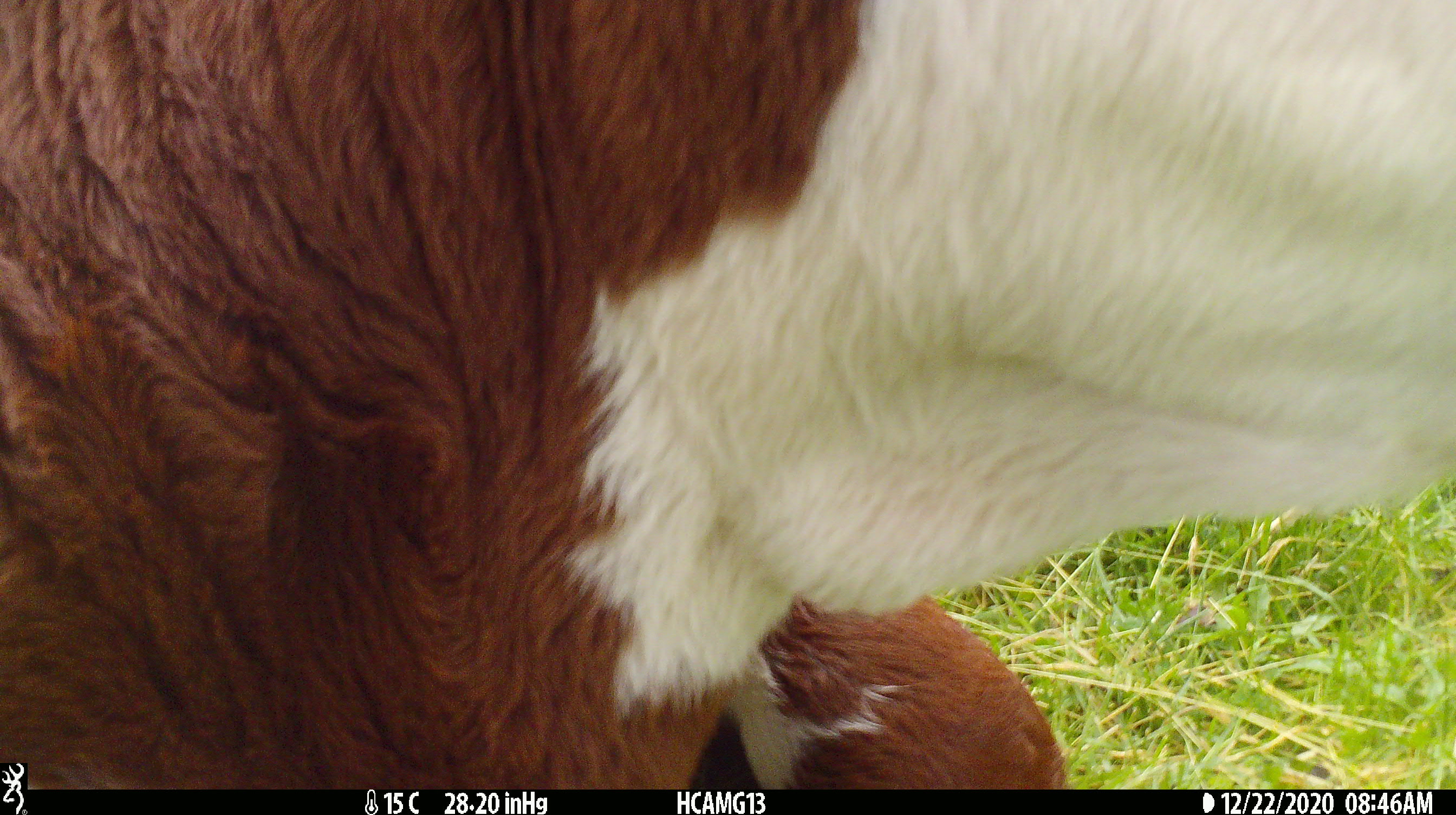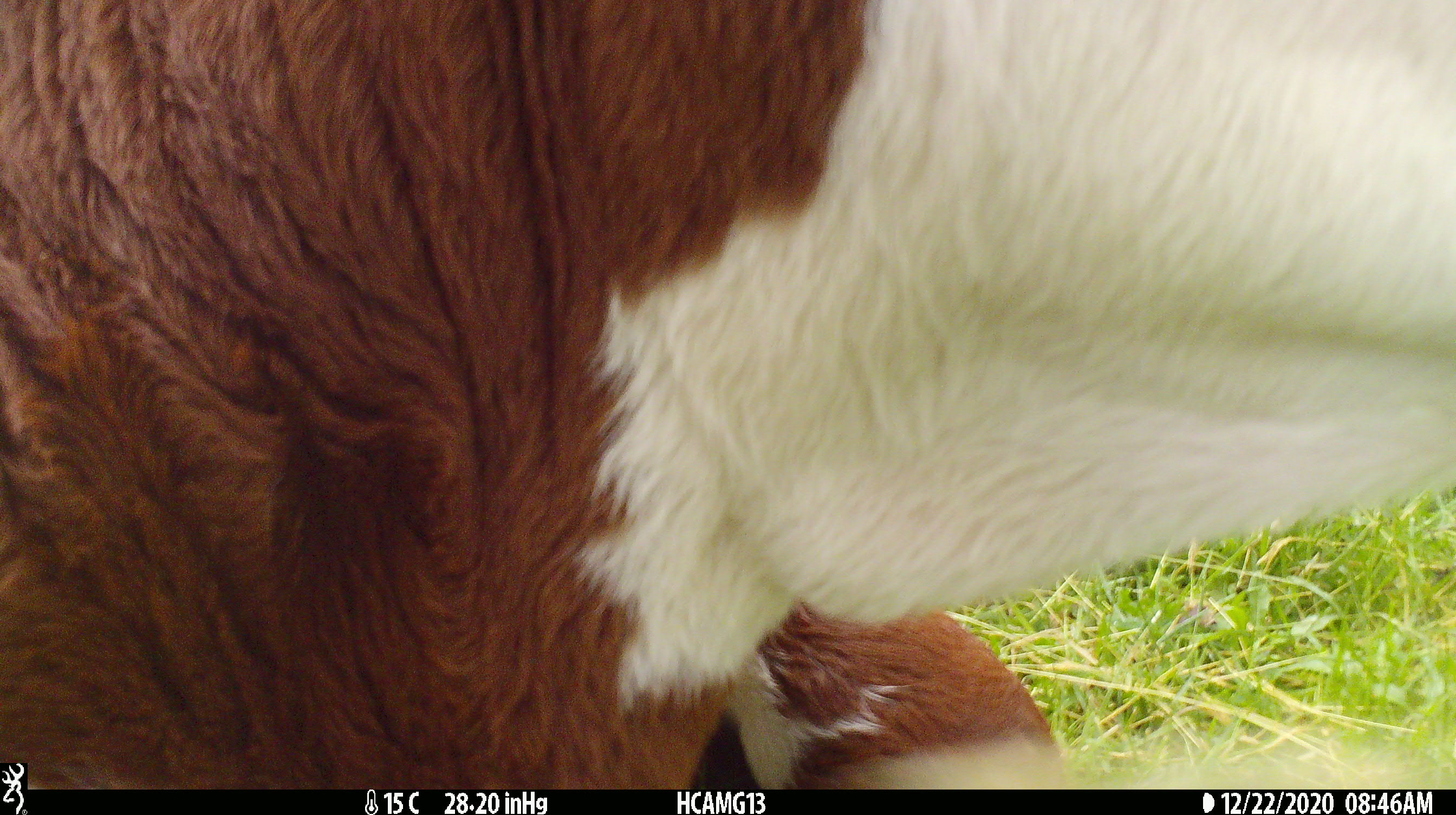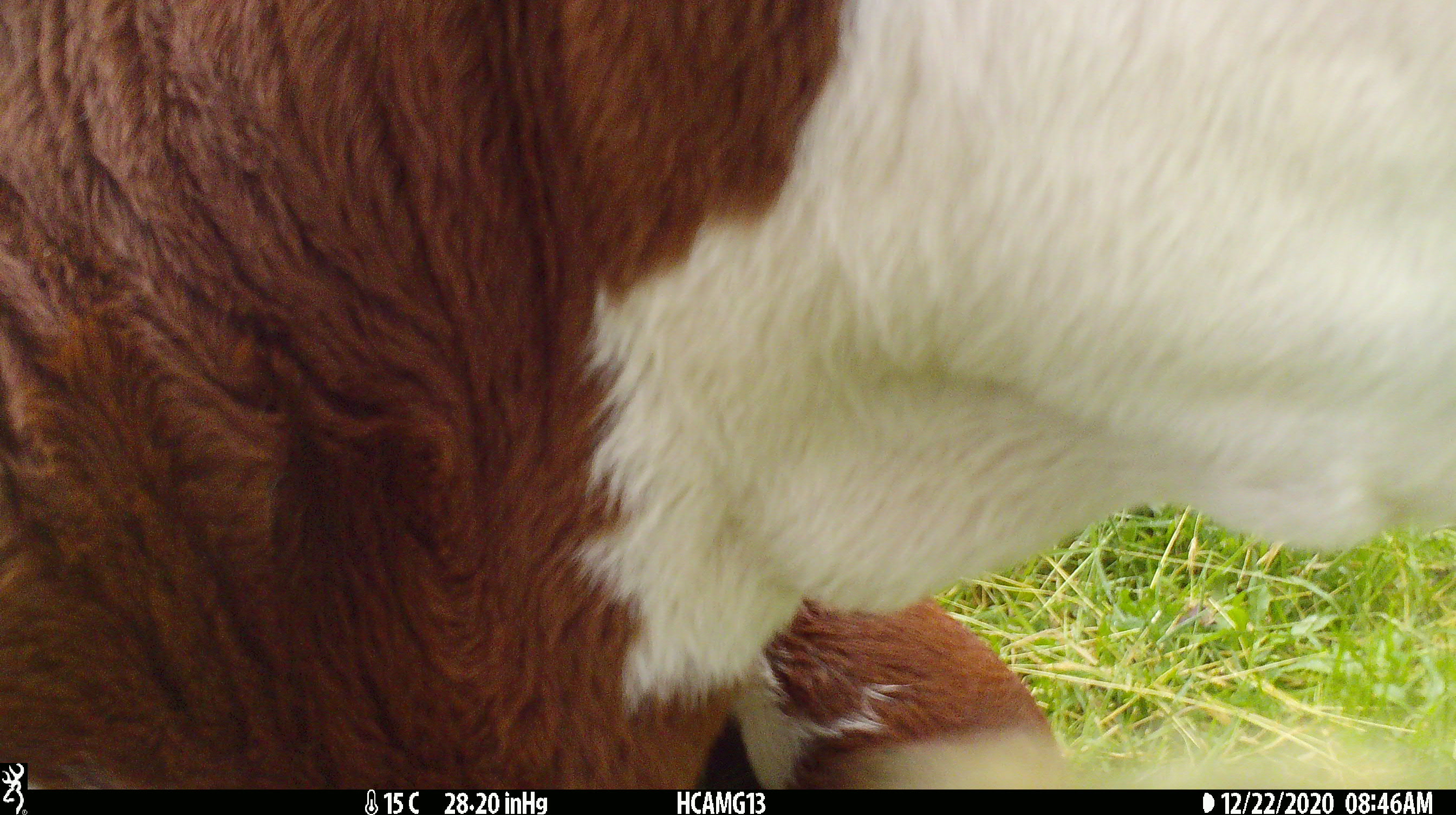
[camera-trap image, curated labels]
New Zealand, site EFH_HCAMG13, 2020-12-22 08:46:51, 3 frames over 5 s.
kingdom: Animalia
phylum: Chordata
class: Mammalia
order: Artiodactyla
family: Bovidae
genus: Bos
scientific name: Bos taurus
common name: domestic cow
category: cow